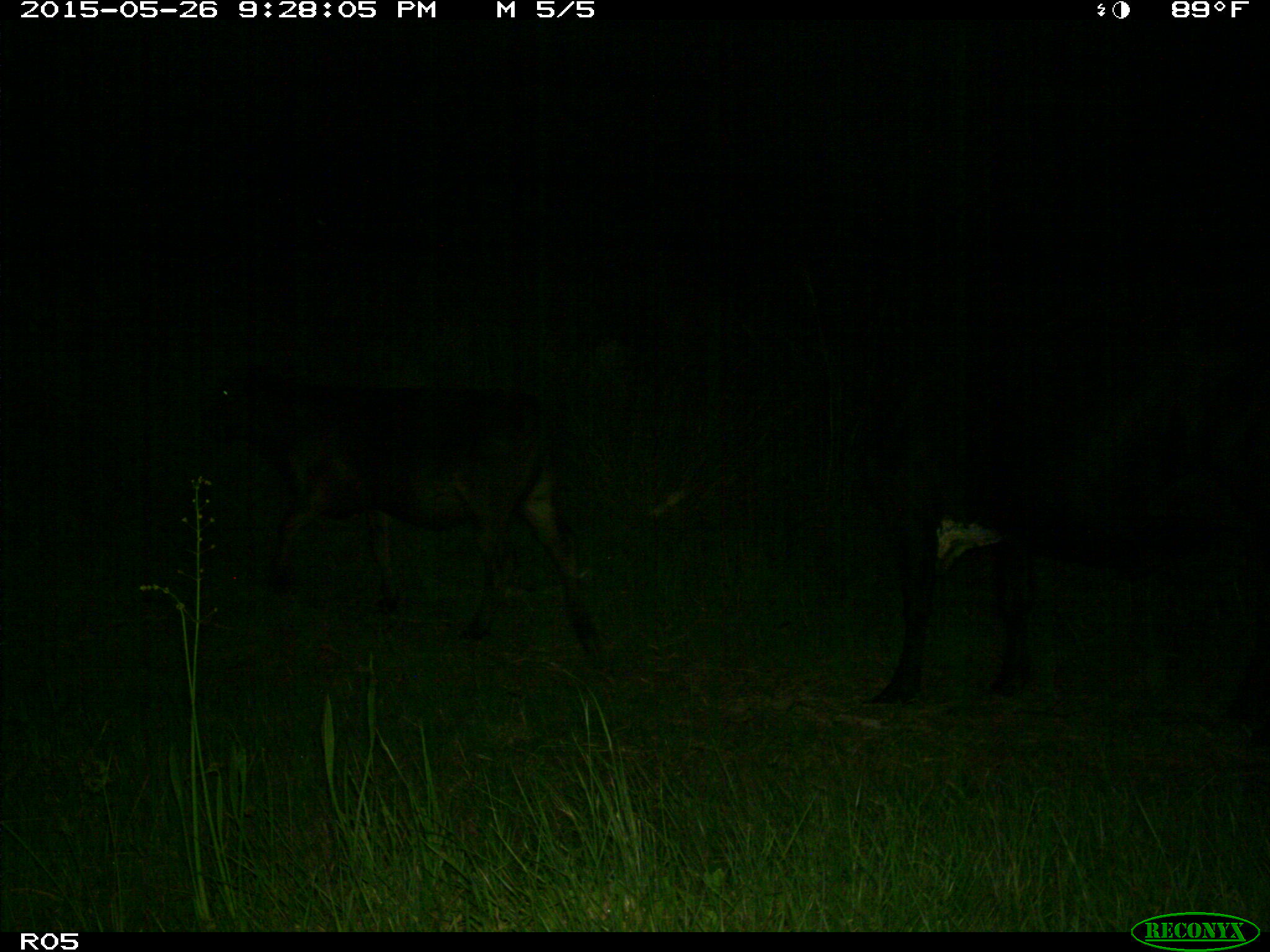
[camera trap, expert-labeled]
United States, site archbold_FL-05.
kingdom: Animalia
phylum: Chordata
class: Mammalia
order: Artiodactyla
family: Bovidae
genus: Bos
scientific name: Bos taurus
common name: domestic cow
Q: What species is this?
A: Bos taurus (domestic cow).